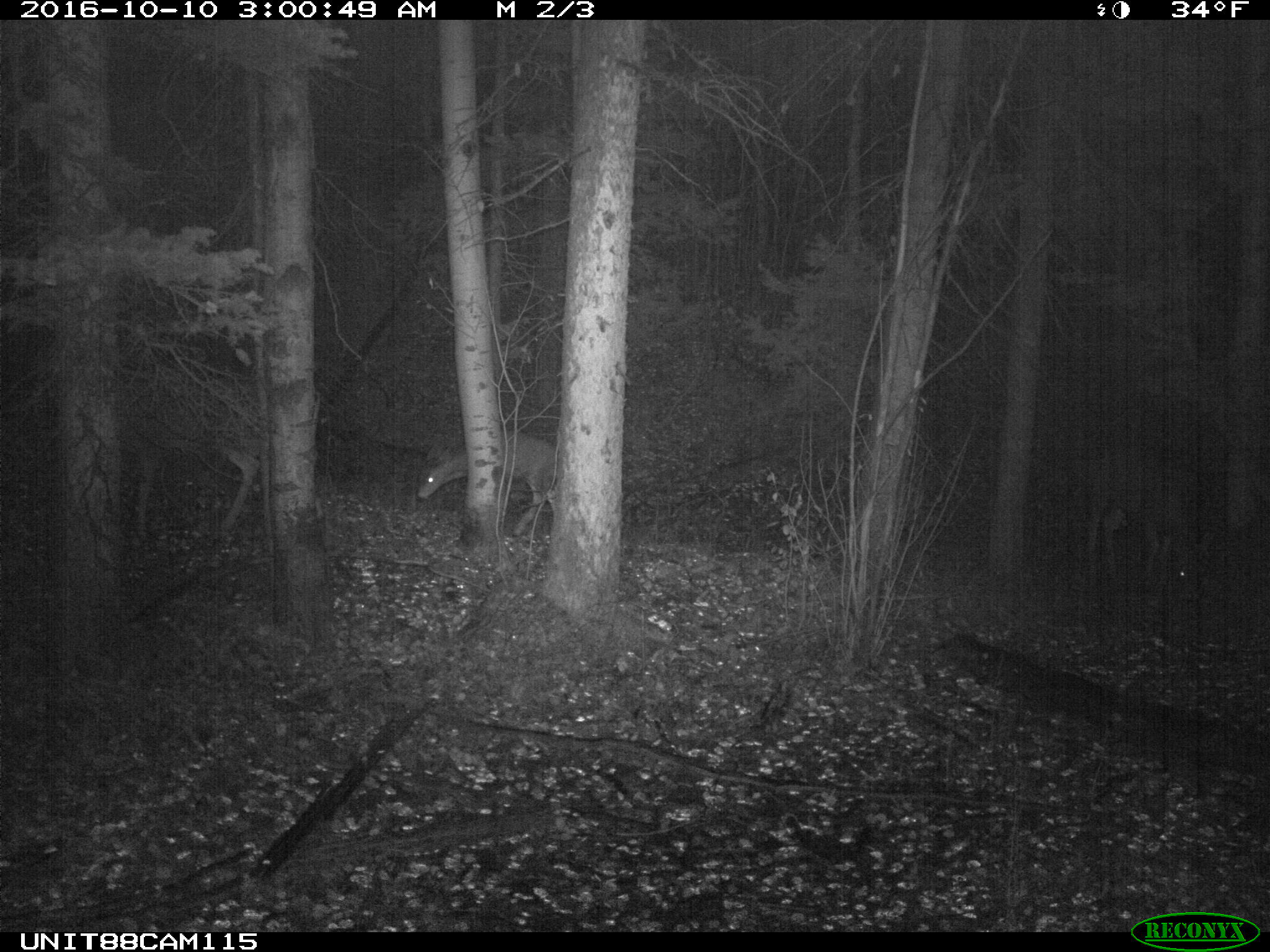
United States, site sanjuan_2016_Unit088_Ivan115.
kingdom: Animalia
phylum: Chordata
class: Mammalia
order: Artiodactyla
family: Cervidae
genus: Odocoileus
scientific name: Odocoileus hemionus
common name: mule deer